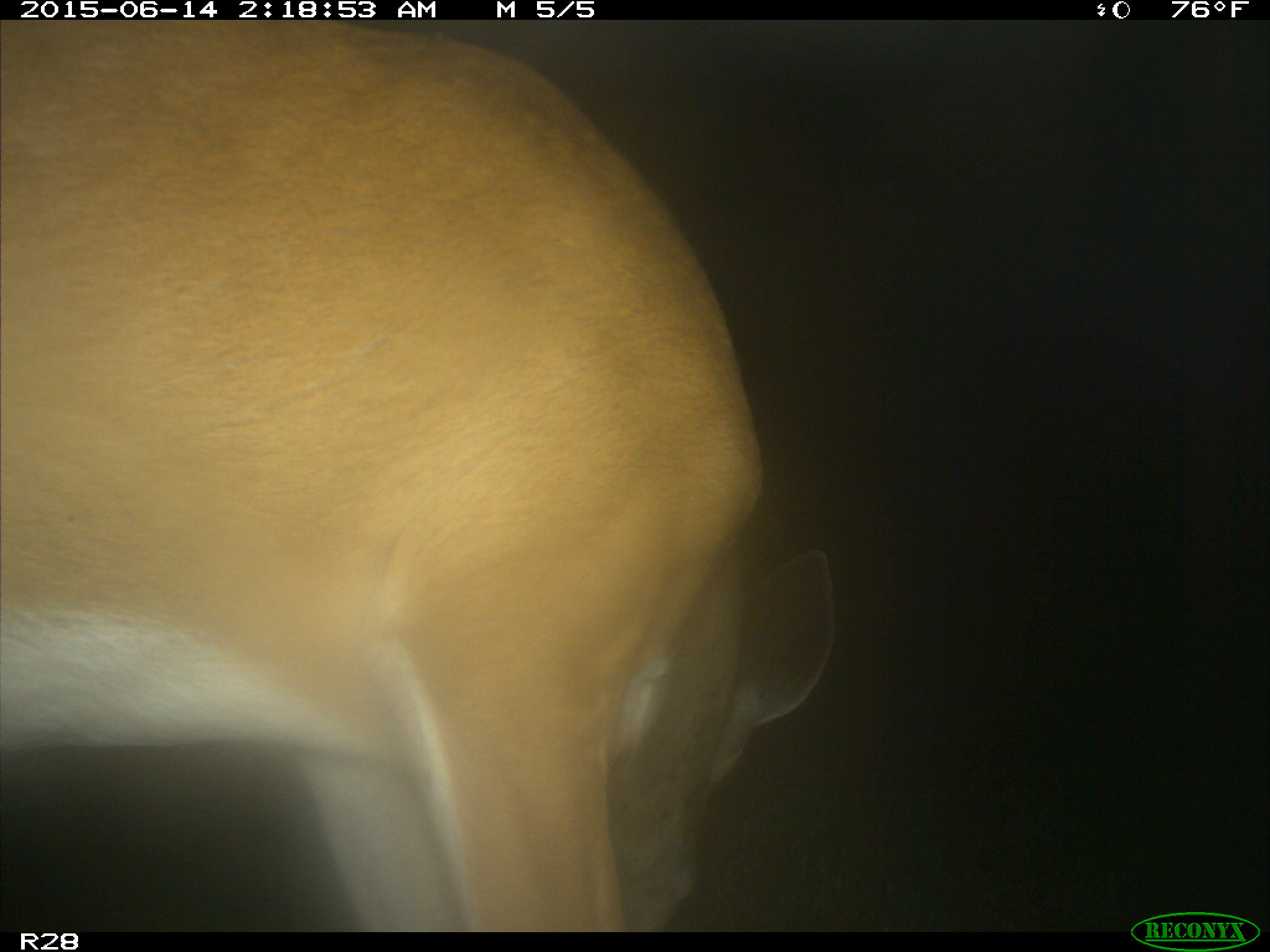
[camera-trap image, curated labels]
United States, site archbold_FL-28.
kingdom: Animalia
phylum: Chordata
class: Mammalia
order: Artiodactyla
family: Cervidae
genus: Odocoileus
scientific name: Odocoileus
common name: deer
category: unidentified deer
Unidentified deer (deer) (Odocoileus).